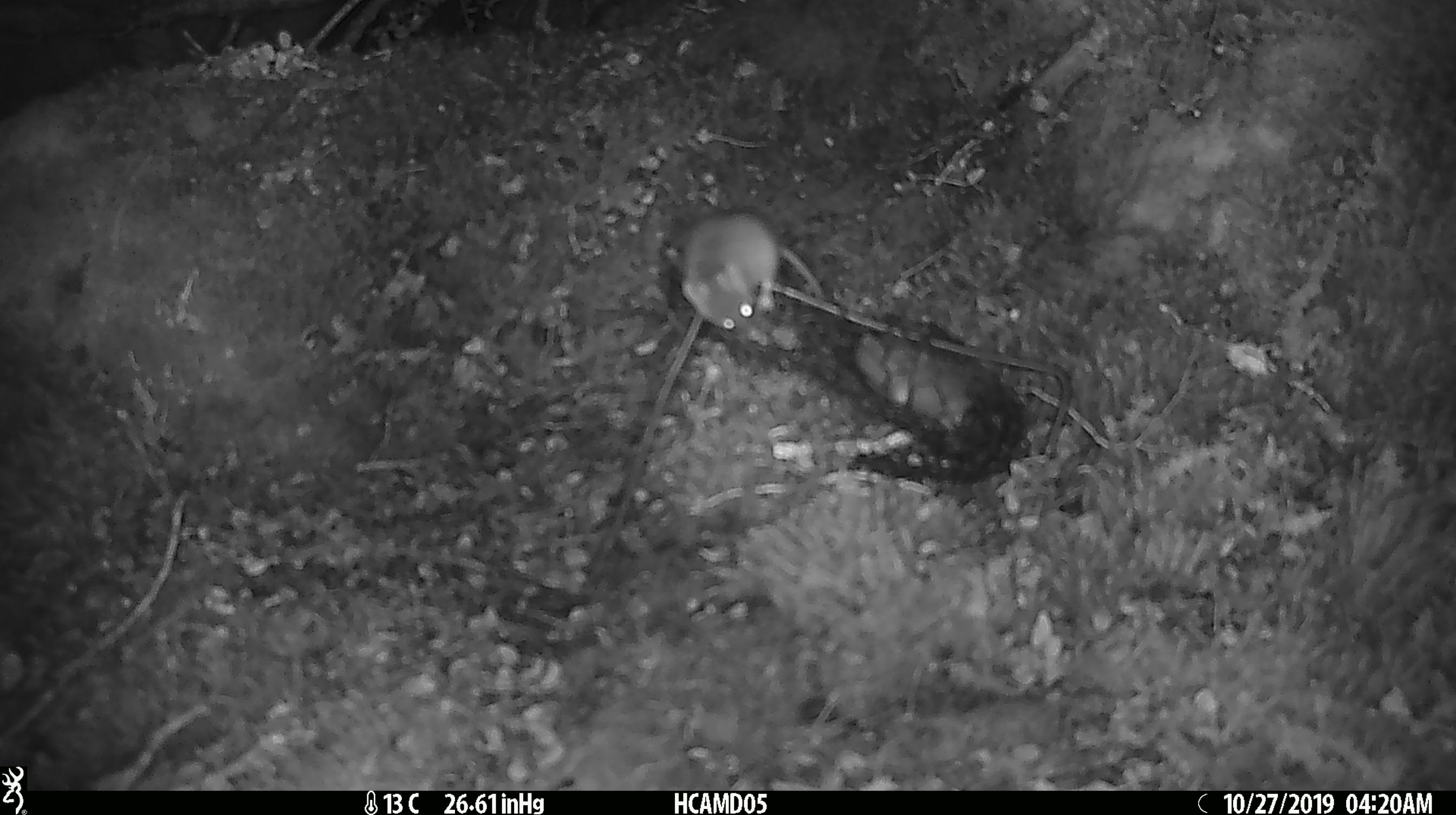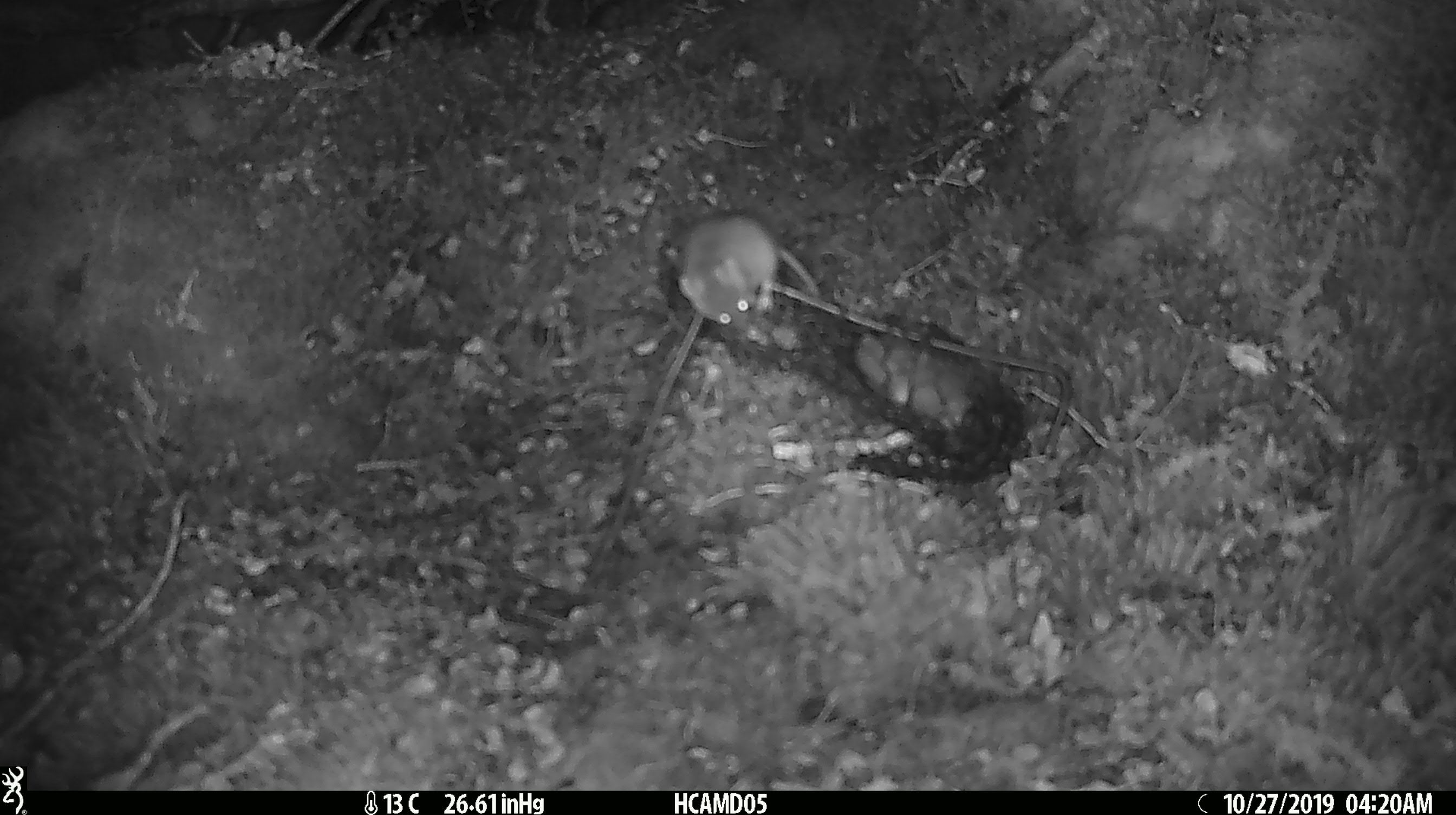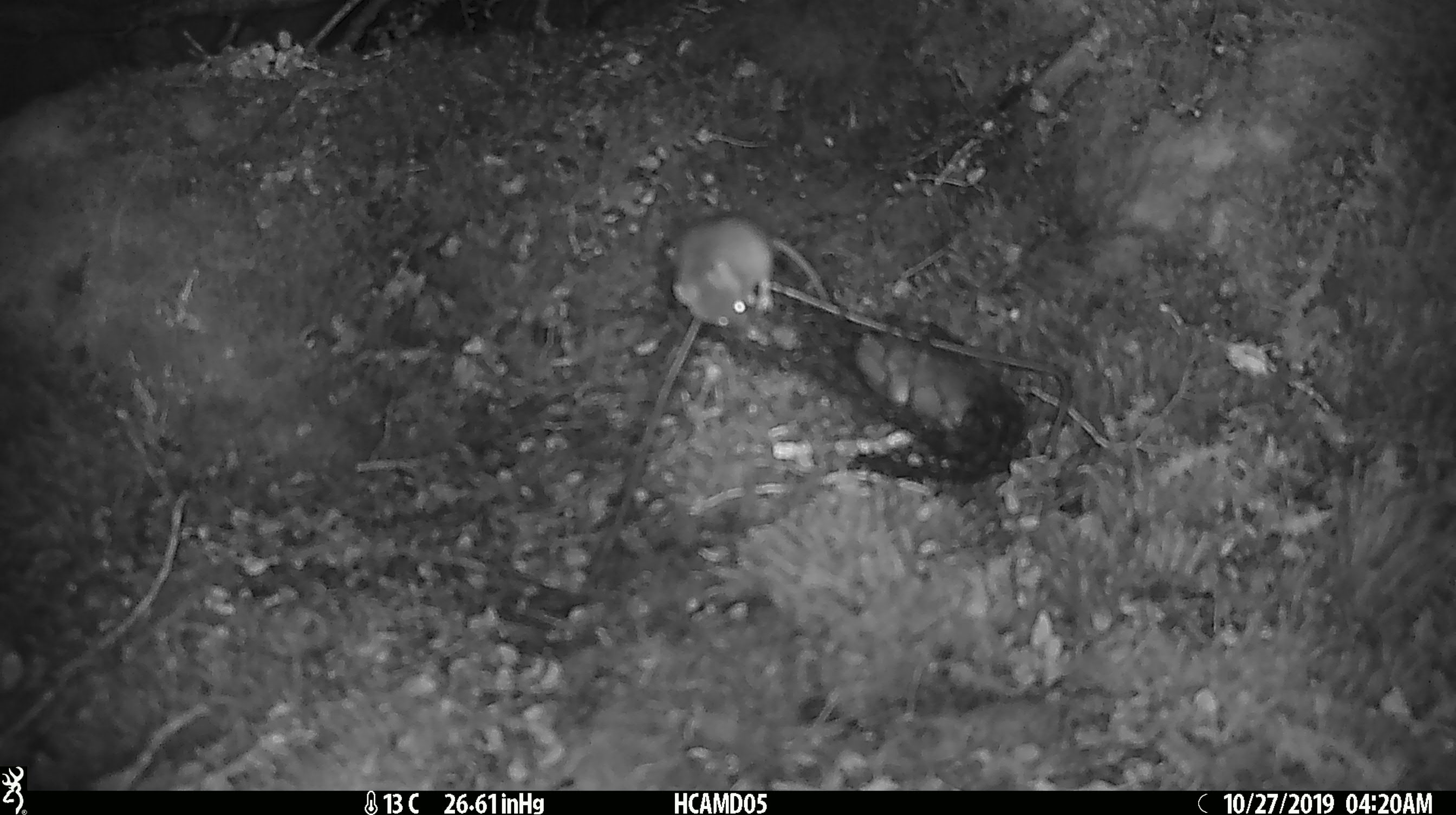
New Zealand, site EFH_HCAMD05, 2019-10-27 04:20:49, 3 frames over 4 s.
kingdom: Animalia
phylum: Chordata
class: Mammalia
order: Rodentia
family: Muridae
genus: Mus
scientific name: Mus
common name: mouse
Mouse (Mus).